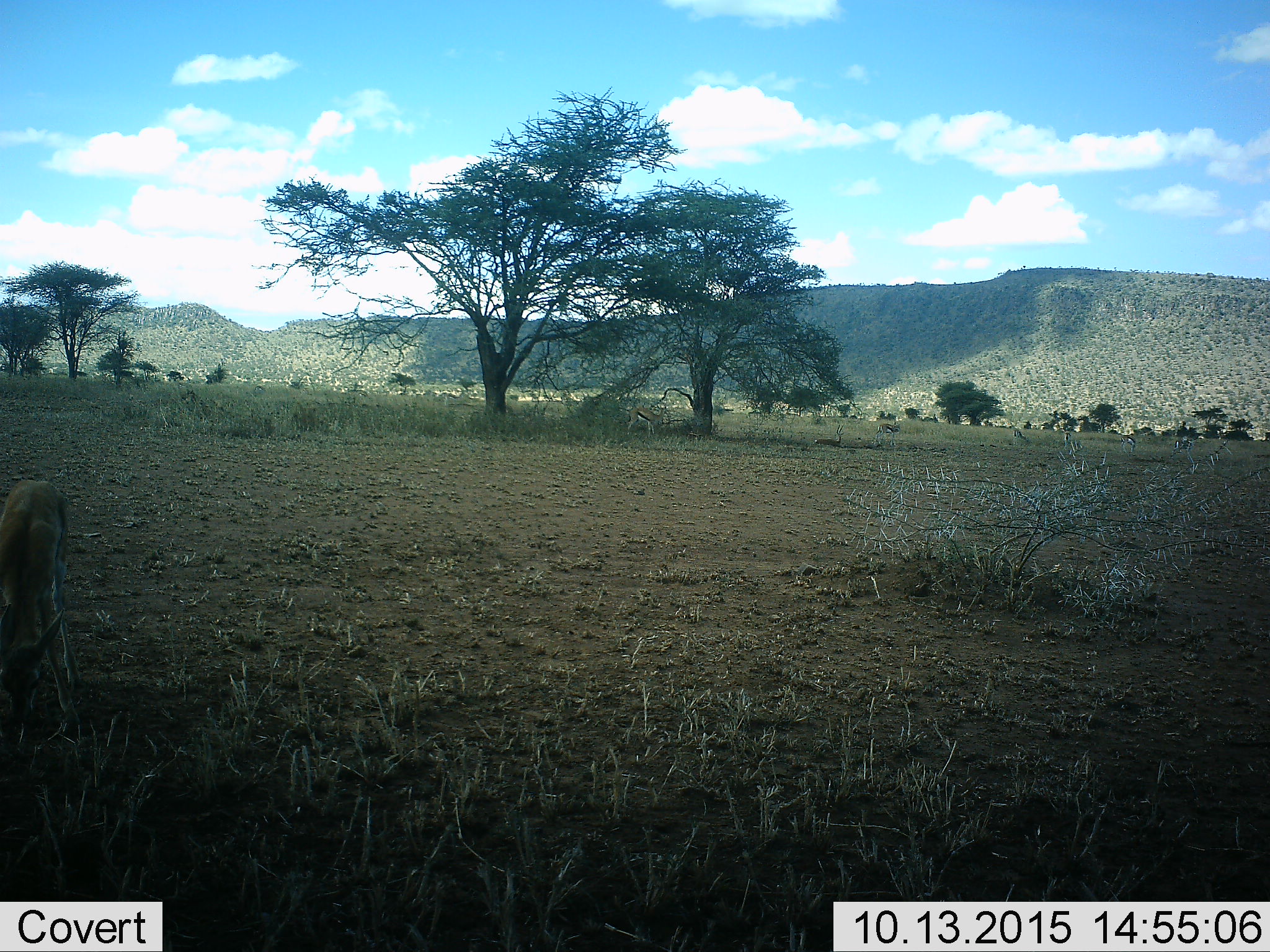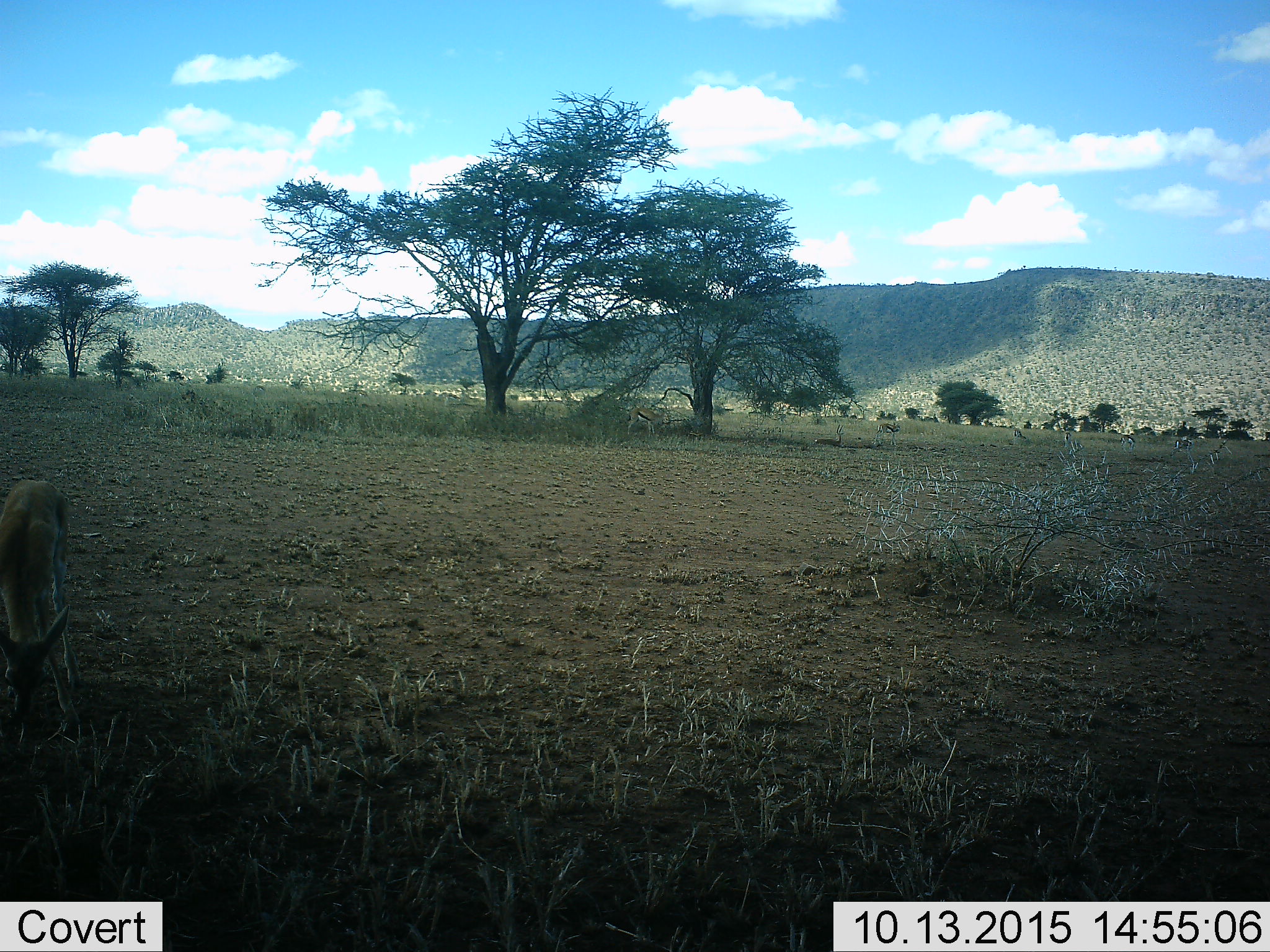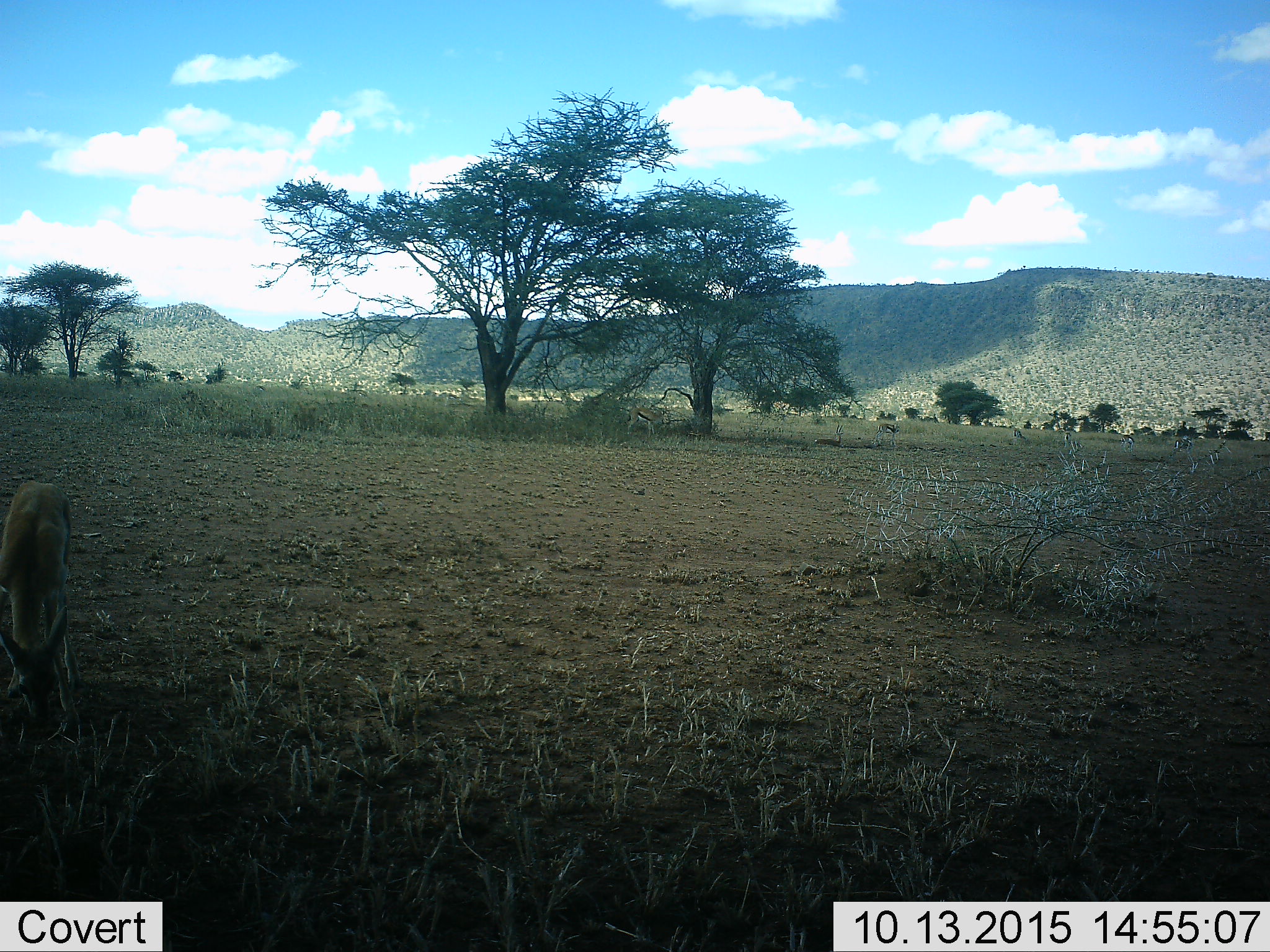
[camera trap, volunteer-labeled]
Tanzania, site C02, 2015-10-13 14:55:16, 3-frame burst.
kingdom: Animalia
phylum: Chordata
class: Mammalia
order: Artiodactyla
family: Bovidae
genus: Eudorcas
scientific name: Eudorcas thomsonii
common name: thomson's gazelle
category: gazellethomsons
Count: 8.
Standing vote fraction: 55%.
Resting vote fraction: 55%.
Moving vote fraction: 9%.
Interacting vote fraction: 0%.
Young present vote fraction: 36%.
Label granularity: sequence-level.